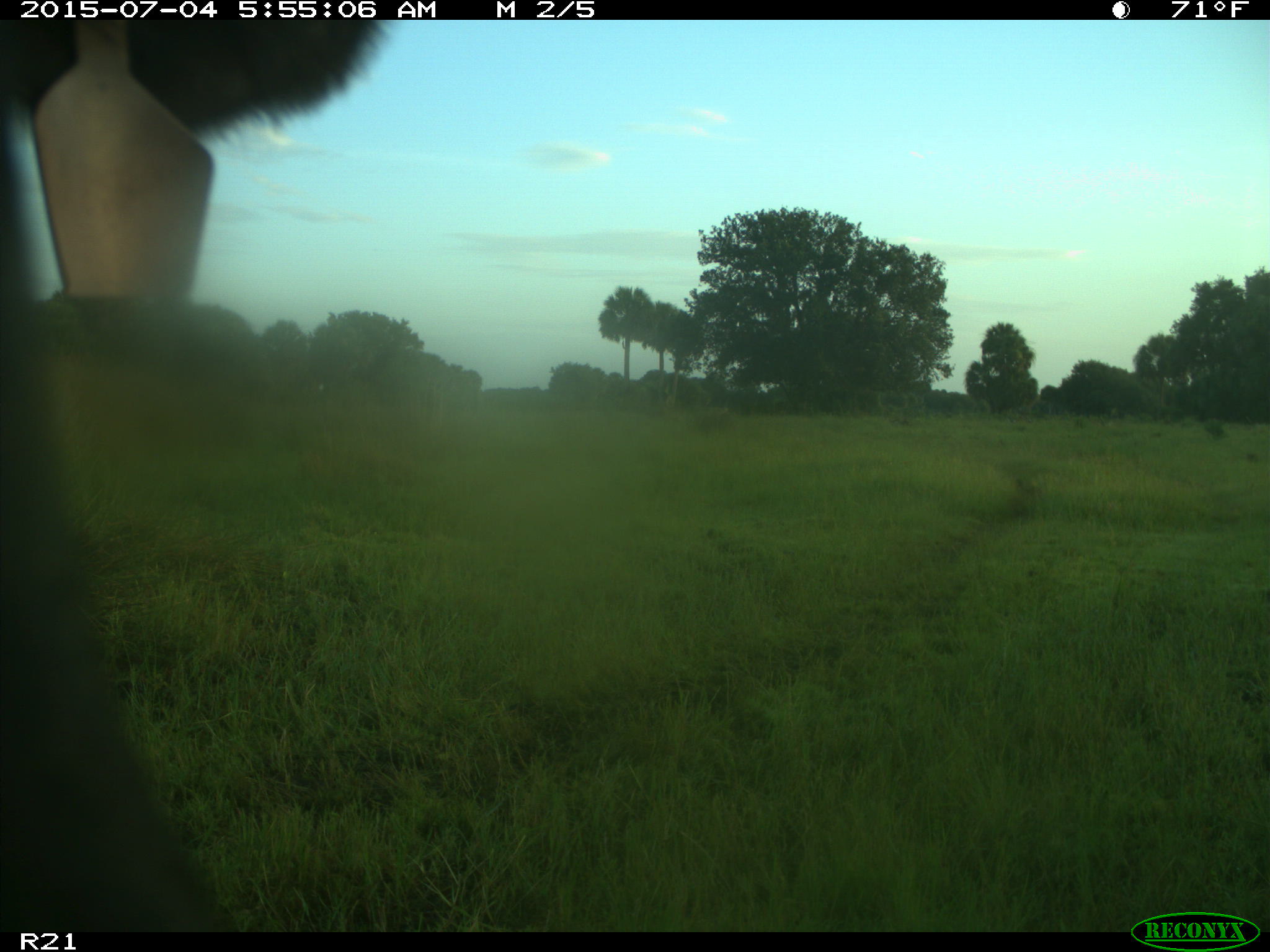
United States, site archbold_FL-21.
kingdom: Animalia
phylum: Chordata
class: Mammalia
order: Artiodactyla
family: Bovidae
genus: Bos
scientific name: Bos taurus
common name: domestic cow